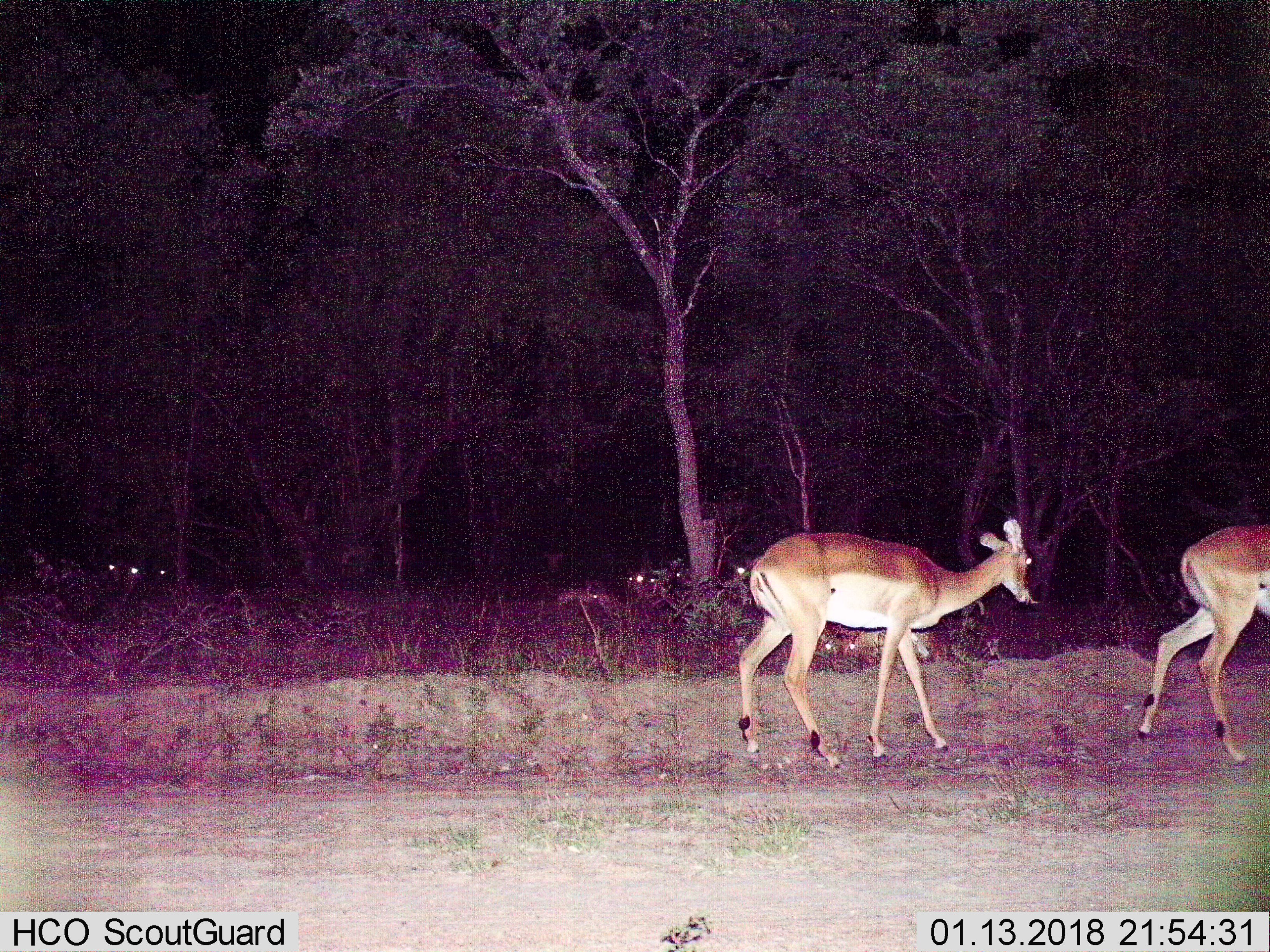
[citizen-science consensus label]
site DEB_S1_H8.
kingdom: Animalia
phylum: Chordata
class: Mammalia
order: Artiodactyla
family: Bovidae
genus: Aepyceros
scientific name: Aepyceros melampus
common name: impala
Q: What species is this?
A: Impala (Aepyceros melampus).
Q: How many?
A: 8.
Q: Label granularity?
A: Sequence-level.